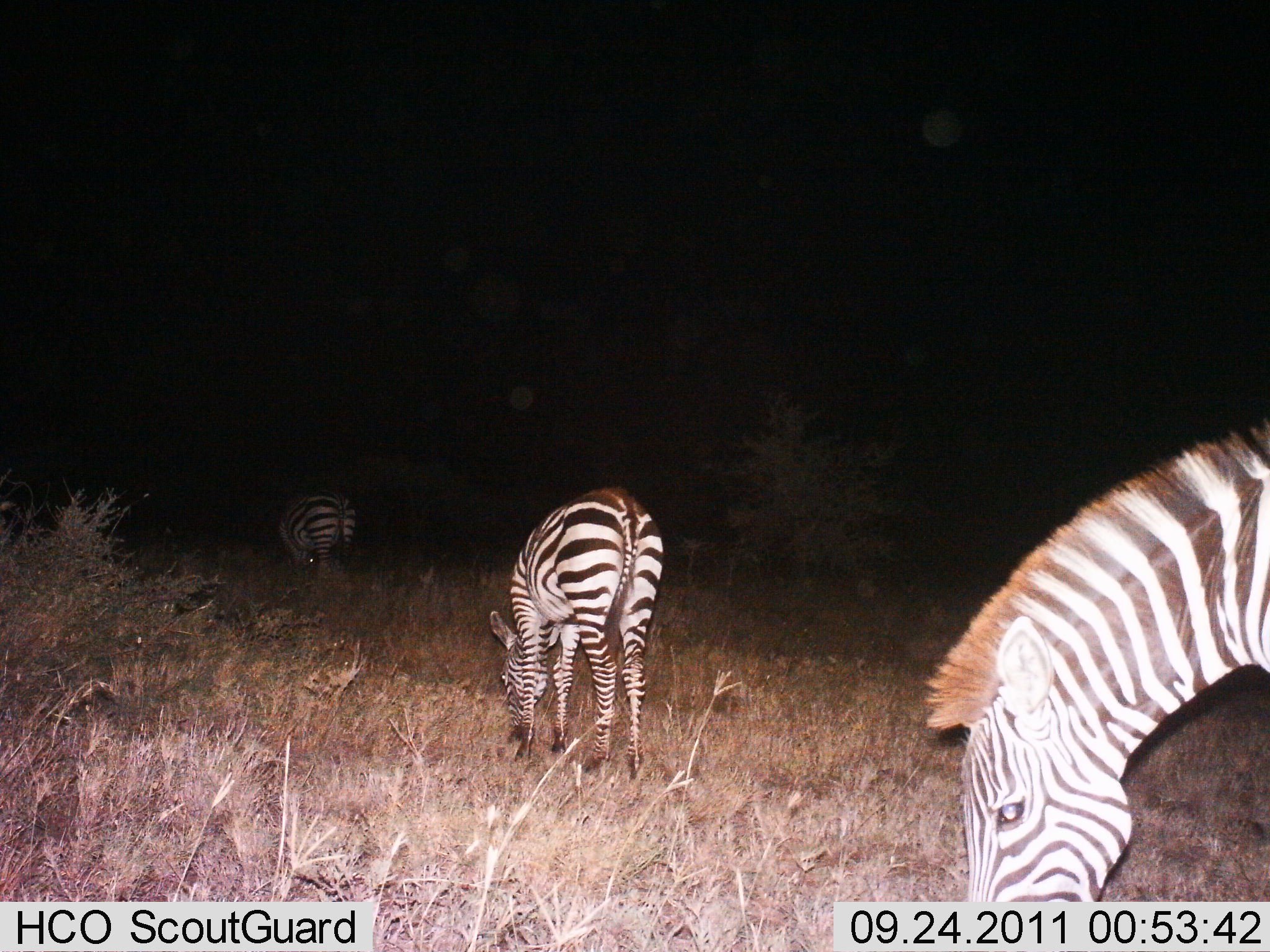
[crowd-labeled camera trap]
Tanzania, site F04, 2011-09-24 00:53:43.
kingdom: Animalia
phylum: Chordata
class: Mammalia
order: Perissodactyla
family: Equidae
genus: Equus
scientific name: Equus quagga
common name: plains zebra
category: zebra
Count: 3.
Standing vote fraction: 21%.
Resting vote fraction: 0%.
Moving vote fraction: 14%.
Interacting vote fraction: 0%.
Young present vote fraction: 0%.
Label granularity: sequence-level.